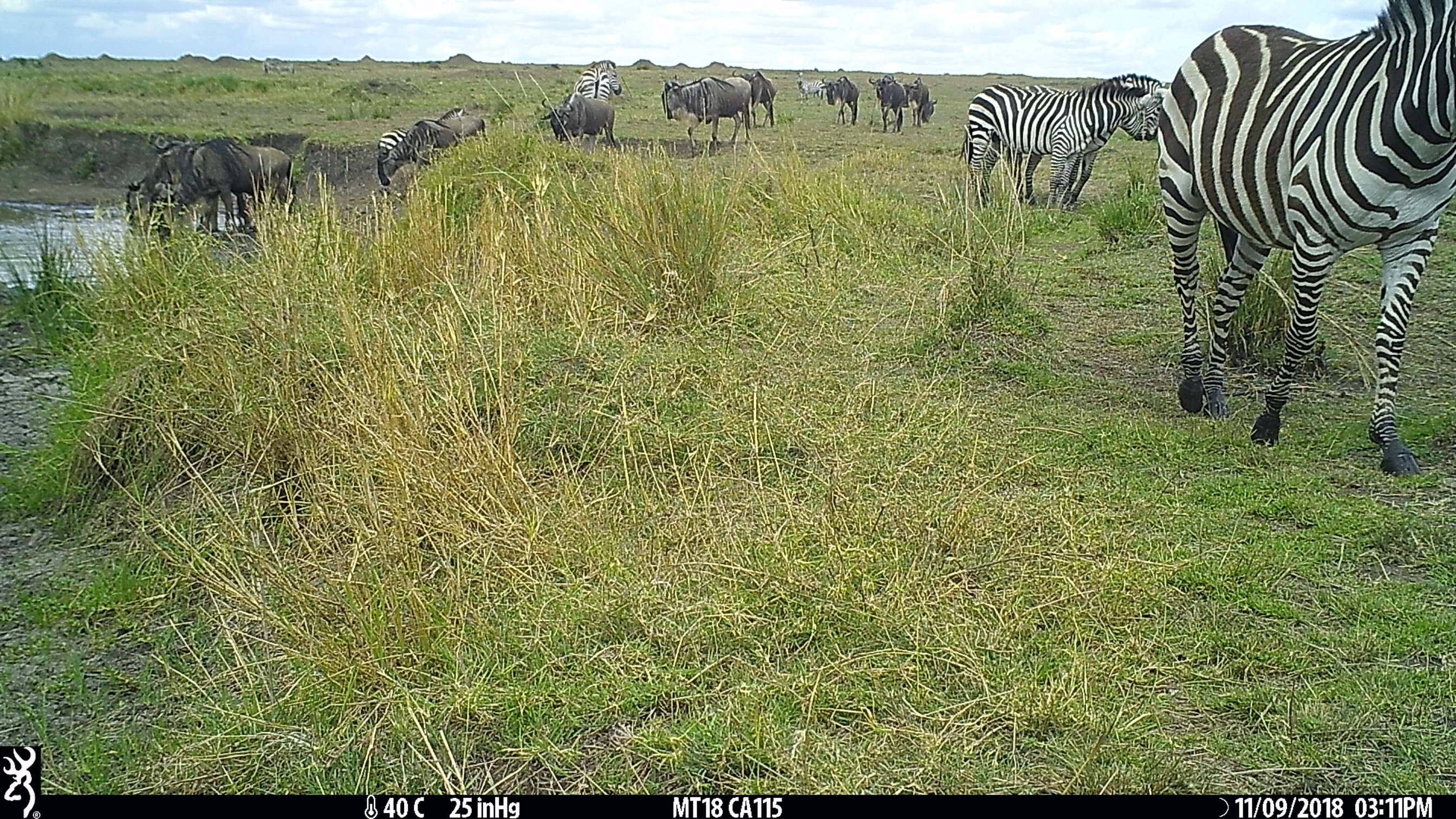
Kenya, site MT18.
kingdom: Animalia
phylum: Chordata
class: Mammalia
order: Perissodactyla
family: Equidae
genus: Equus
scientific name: Equus quagga burchellii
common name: burchell's zebra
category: zebra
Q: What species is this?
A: Zebra (burchell's zebra) (Equus quagga burchellii).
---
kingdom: Animalia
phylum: Chordata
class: Mammalia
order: Artiodactyla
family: Bovidae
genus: Connochaetes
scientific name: Connochaetes taurinus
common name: blue wildebeest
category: wildebeest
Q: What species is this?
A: Wildebeest (blue wildebeest) (Connochaetes taurinus).